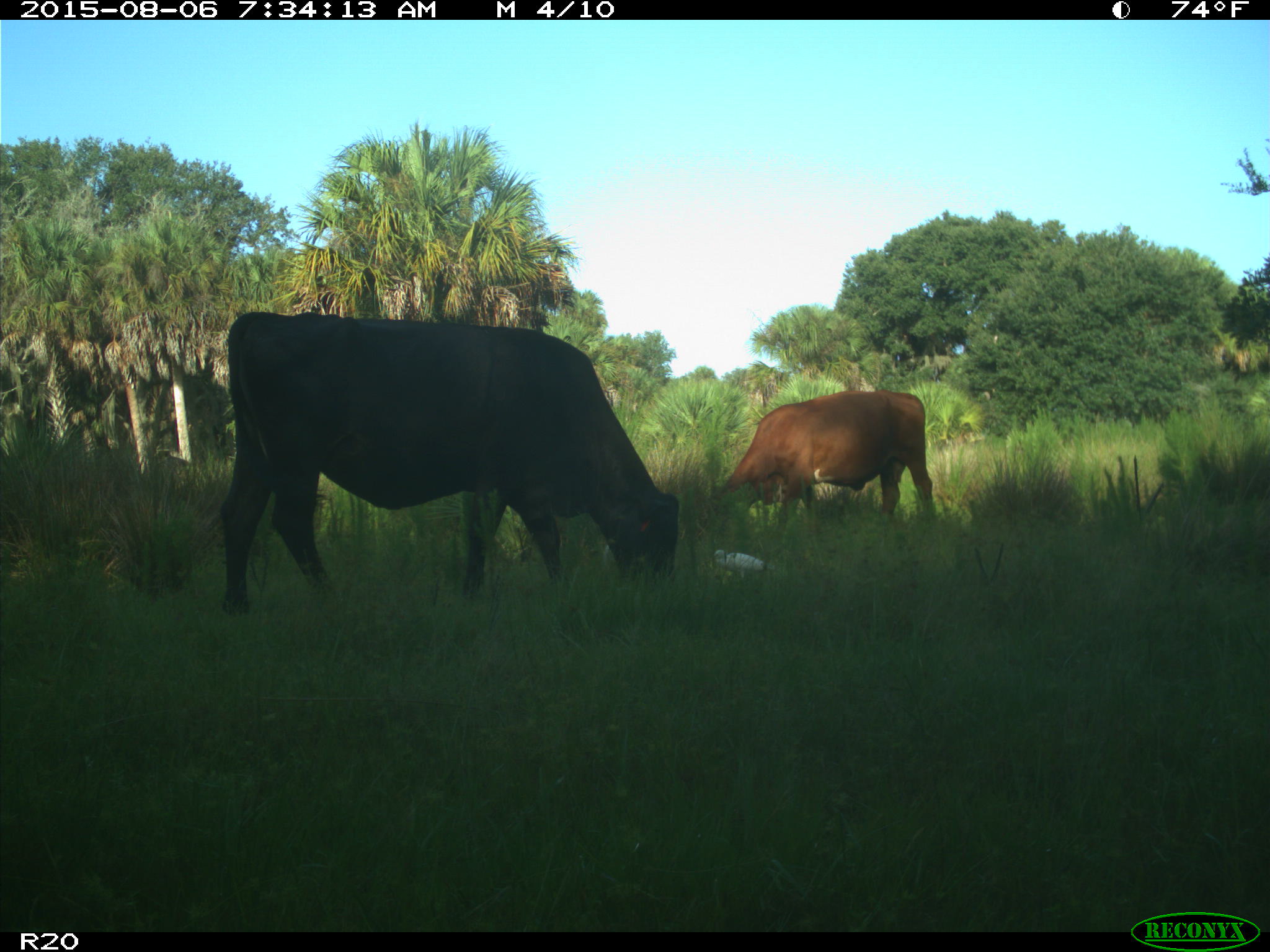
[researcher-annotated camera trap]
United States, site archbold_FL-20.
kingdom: Animalia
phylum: Chordata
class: Mammalia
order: Artiodactyla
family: Bovidae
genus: Bos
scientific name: Bos taurus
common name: domestic cow